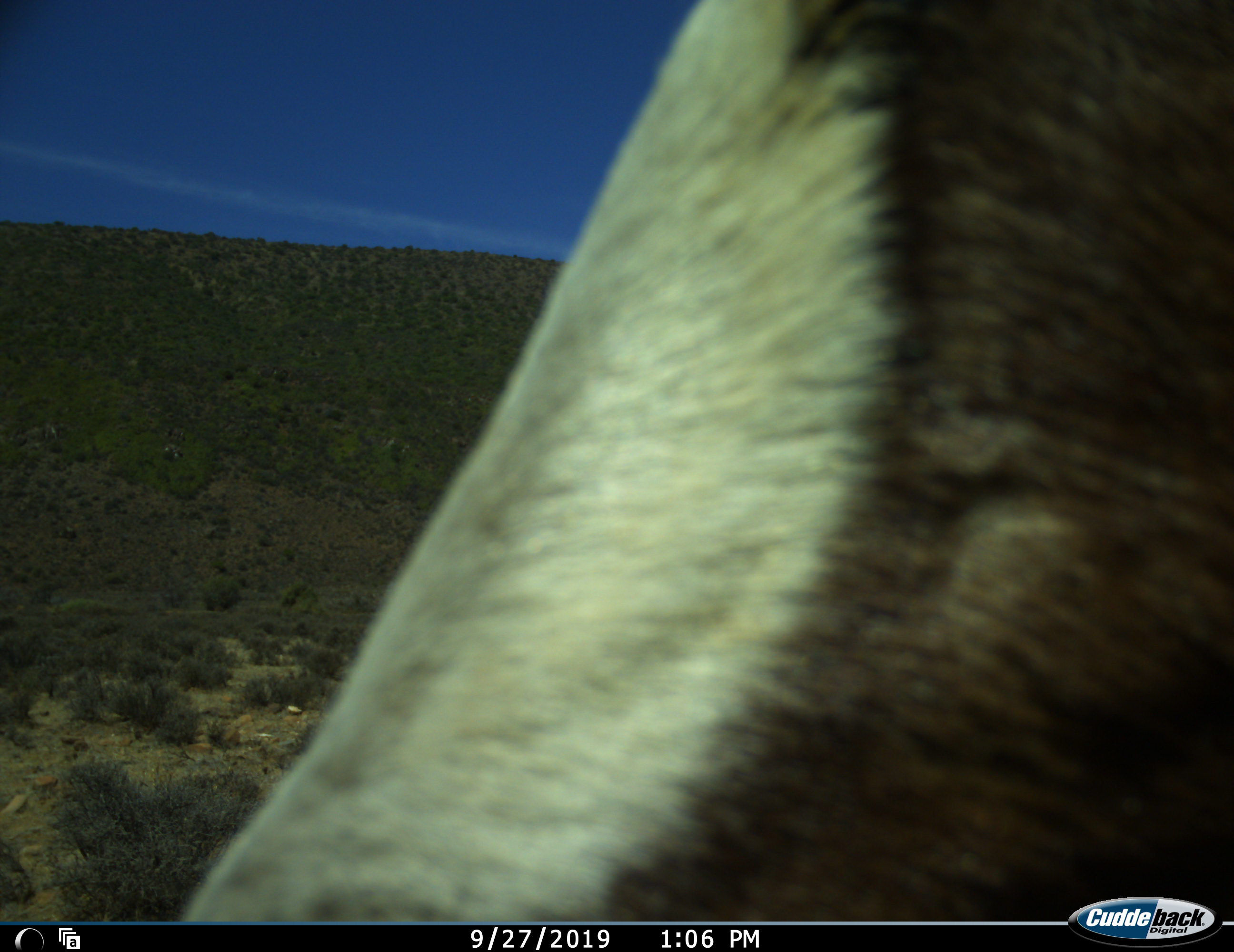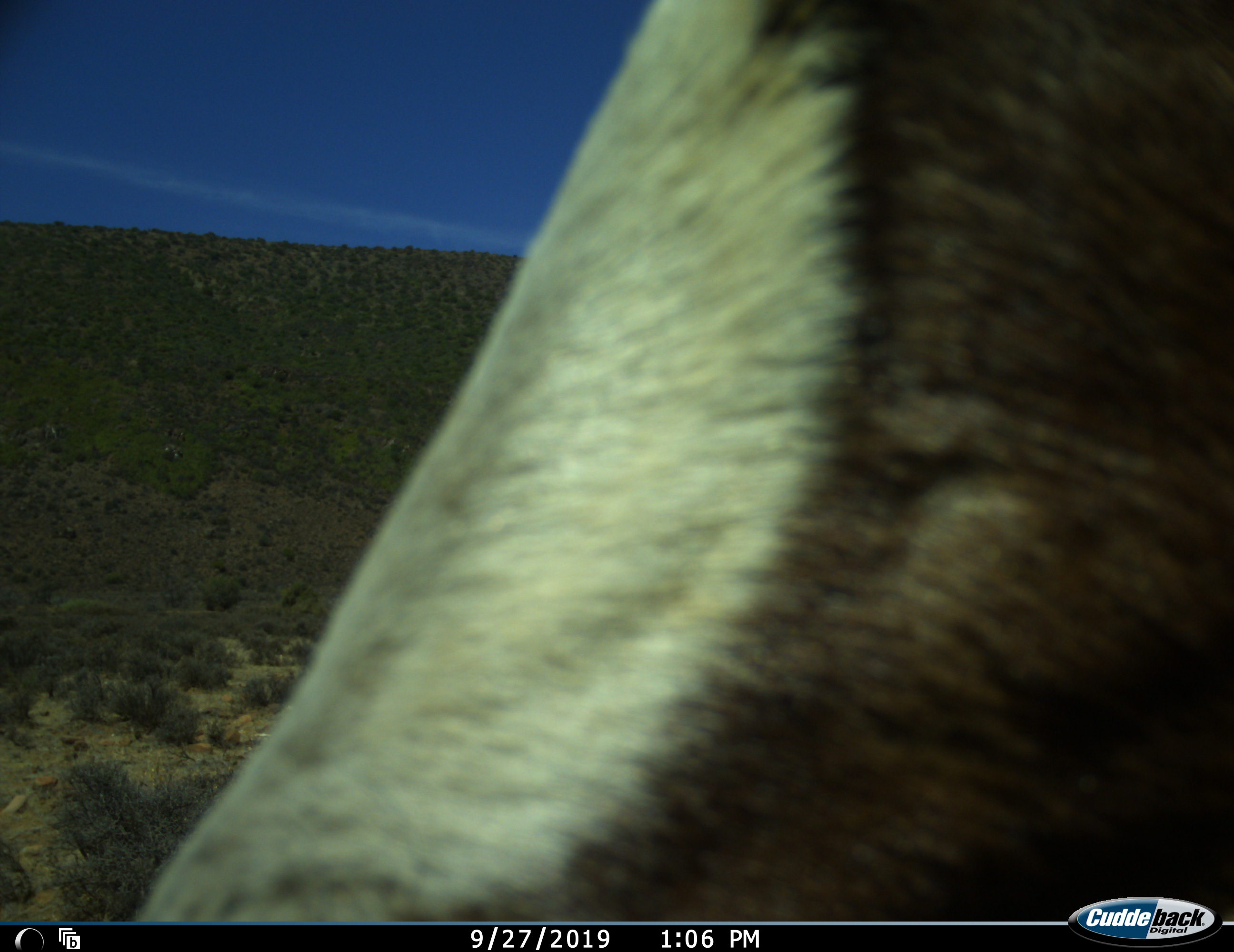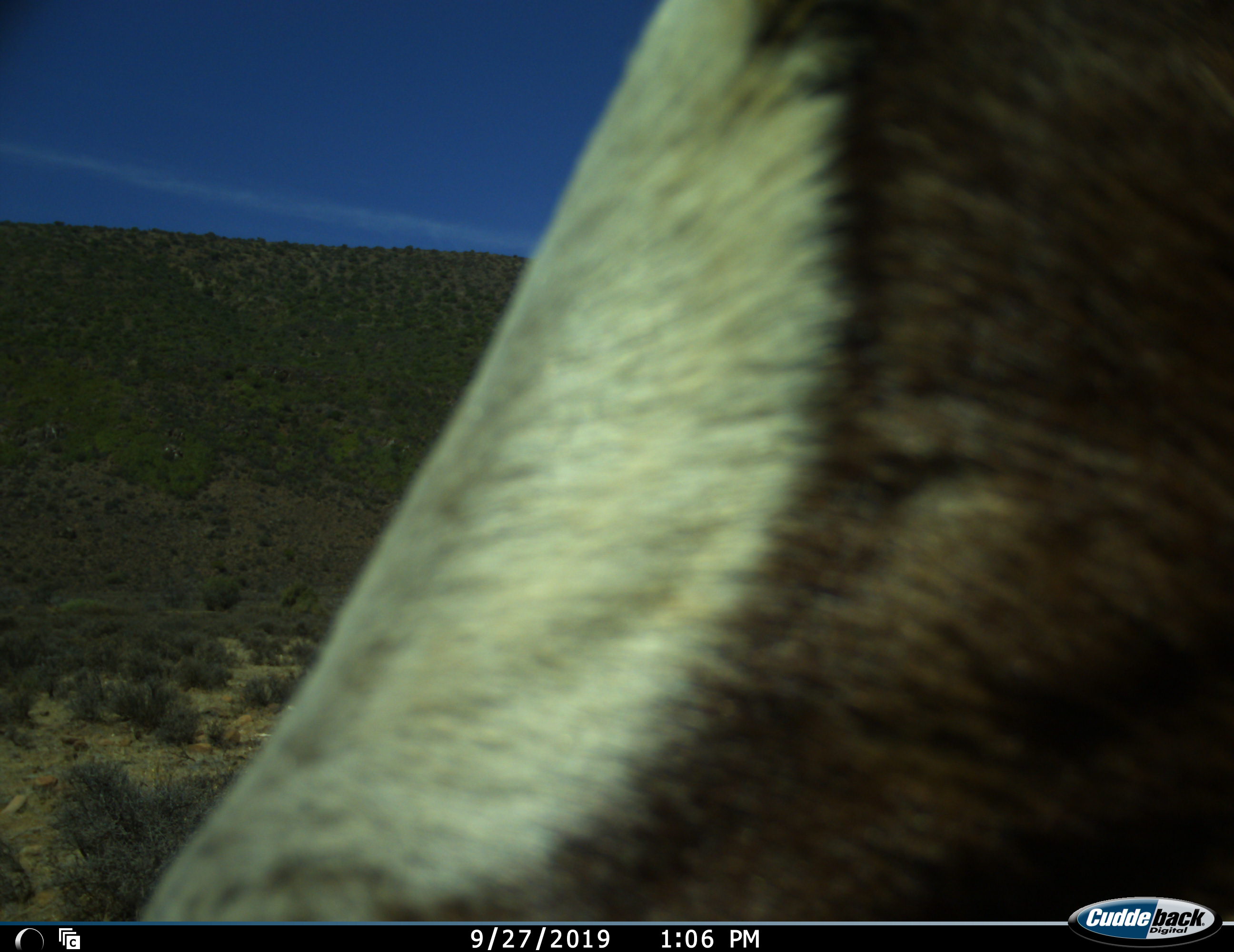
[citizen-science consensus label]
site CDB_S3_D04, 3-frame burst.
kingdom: Animalia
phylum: Chordata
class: Mammalia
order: Artiodactyla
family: Bovidae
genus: Damaliscus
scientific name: Damaliscus pygargus phillipsi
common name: blesbok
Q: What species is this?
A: Blesbok (Damaliscus pygargus phillipsi).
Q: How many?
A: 1.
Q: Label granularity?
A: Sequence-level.